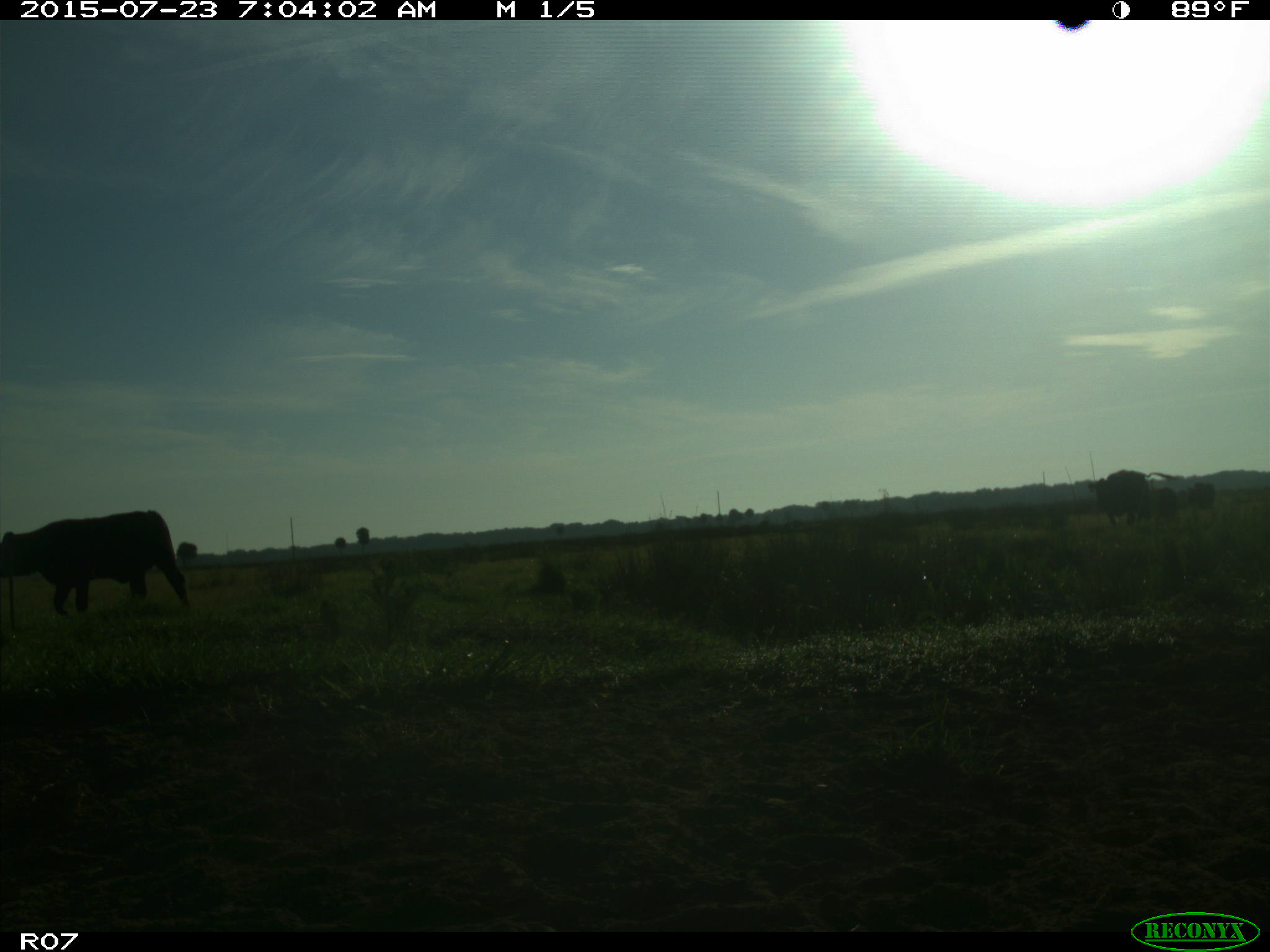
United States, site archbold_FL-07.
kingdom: Animalia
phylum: Chordata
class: Mammalia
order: Artiodactyla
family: Bovidae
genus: Bos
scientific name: Bos taurus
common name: domestic cow